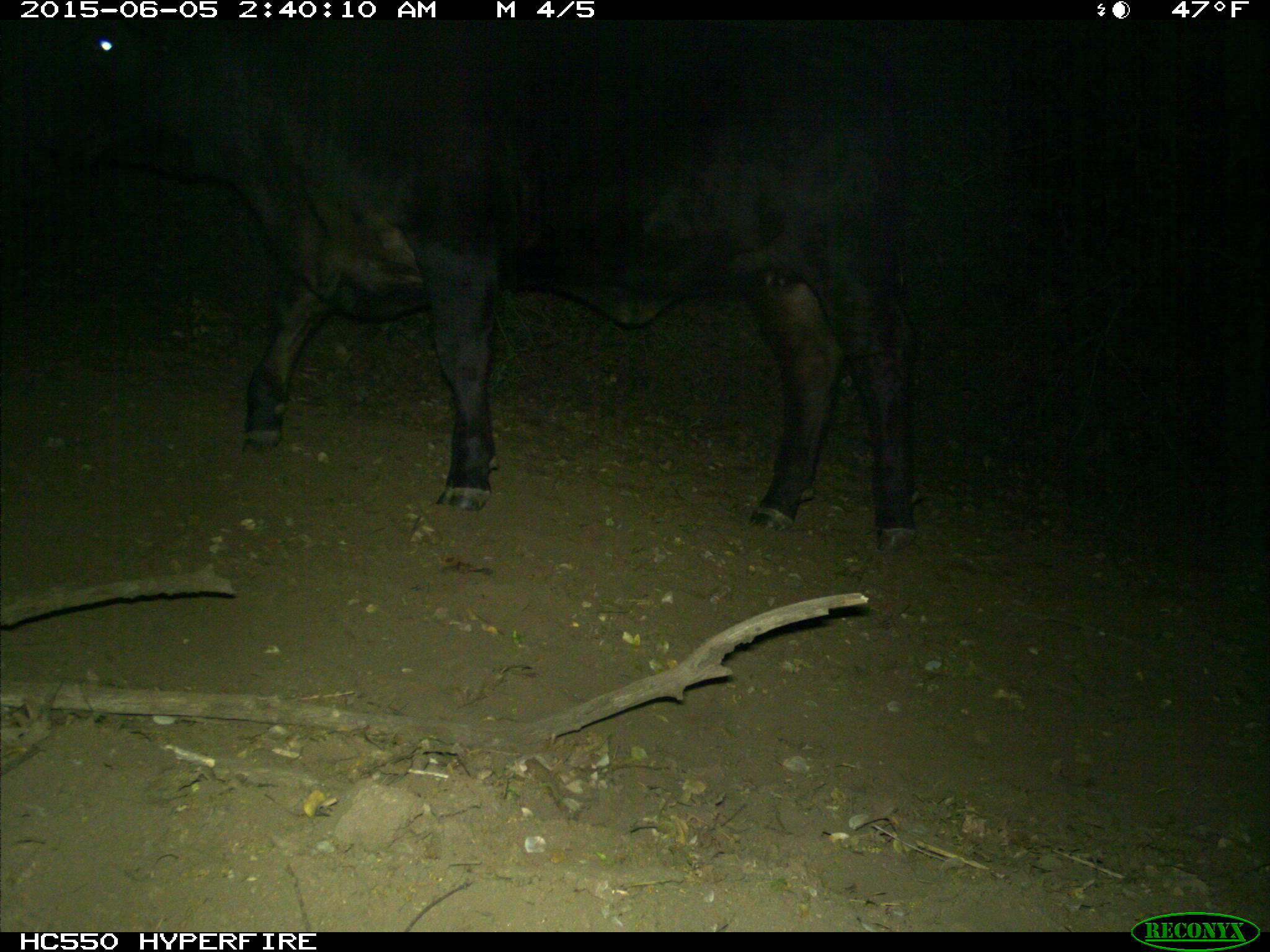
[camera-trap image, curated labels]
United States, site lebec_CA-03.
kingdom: Animalia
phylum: Chordata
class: Mammalia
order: Artiodactyla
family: Bovidae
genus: Bos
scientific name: Bos taurus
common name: domestic cow